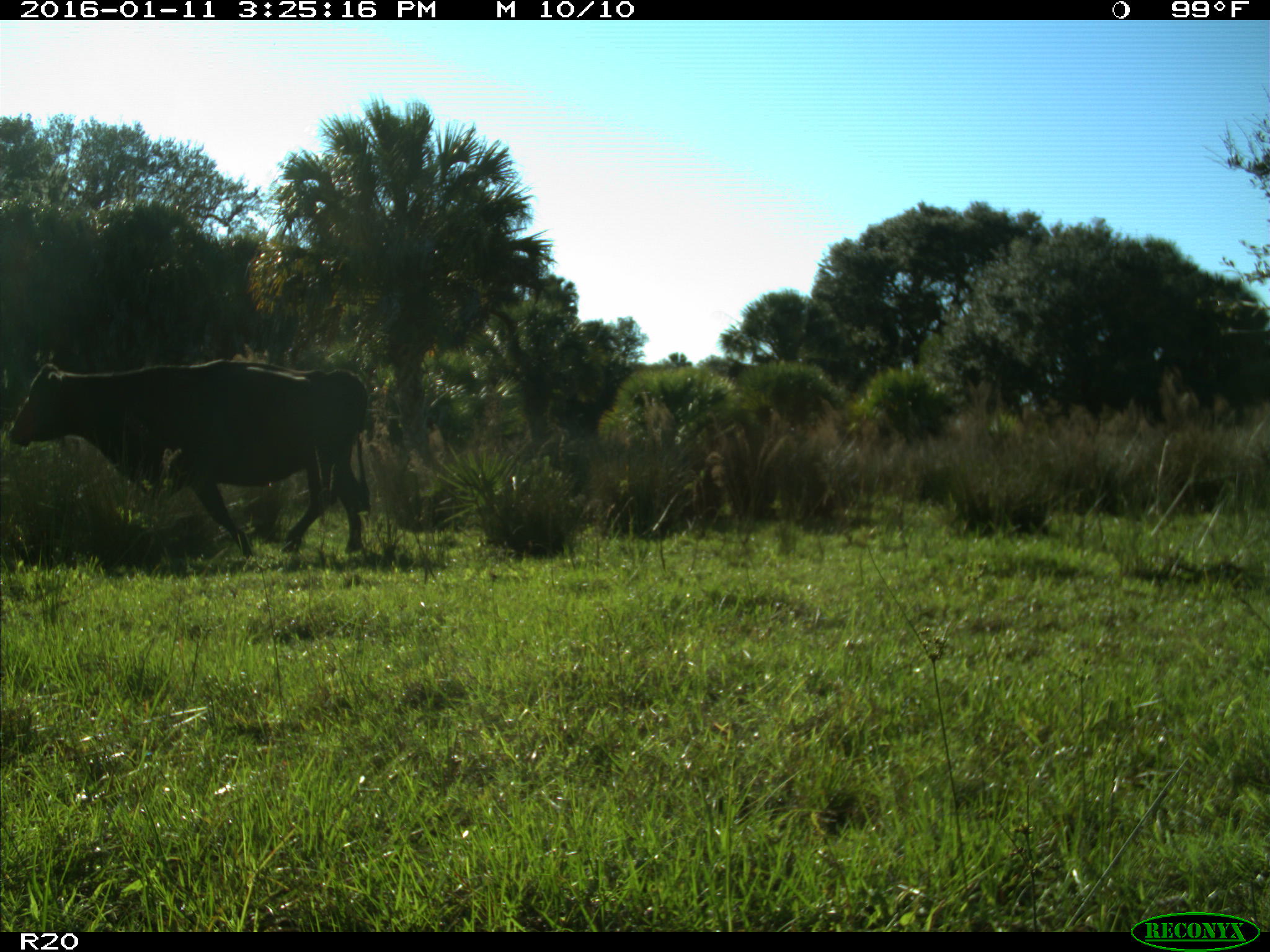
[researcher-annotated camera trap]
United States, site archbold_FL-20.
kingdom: Animalia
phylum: Chordata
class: Mammalia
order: Artiodactyla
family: Bovidae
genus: Bos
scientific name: Bos taurus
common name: domestic cow